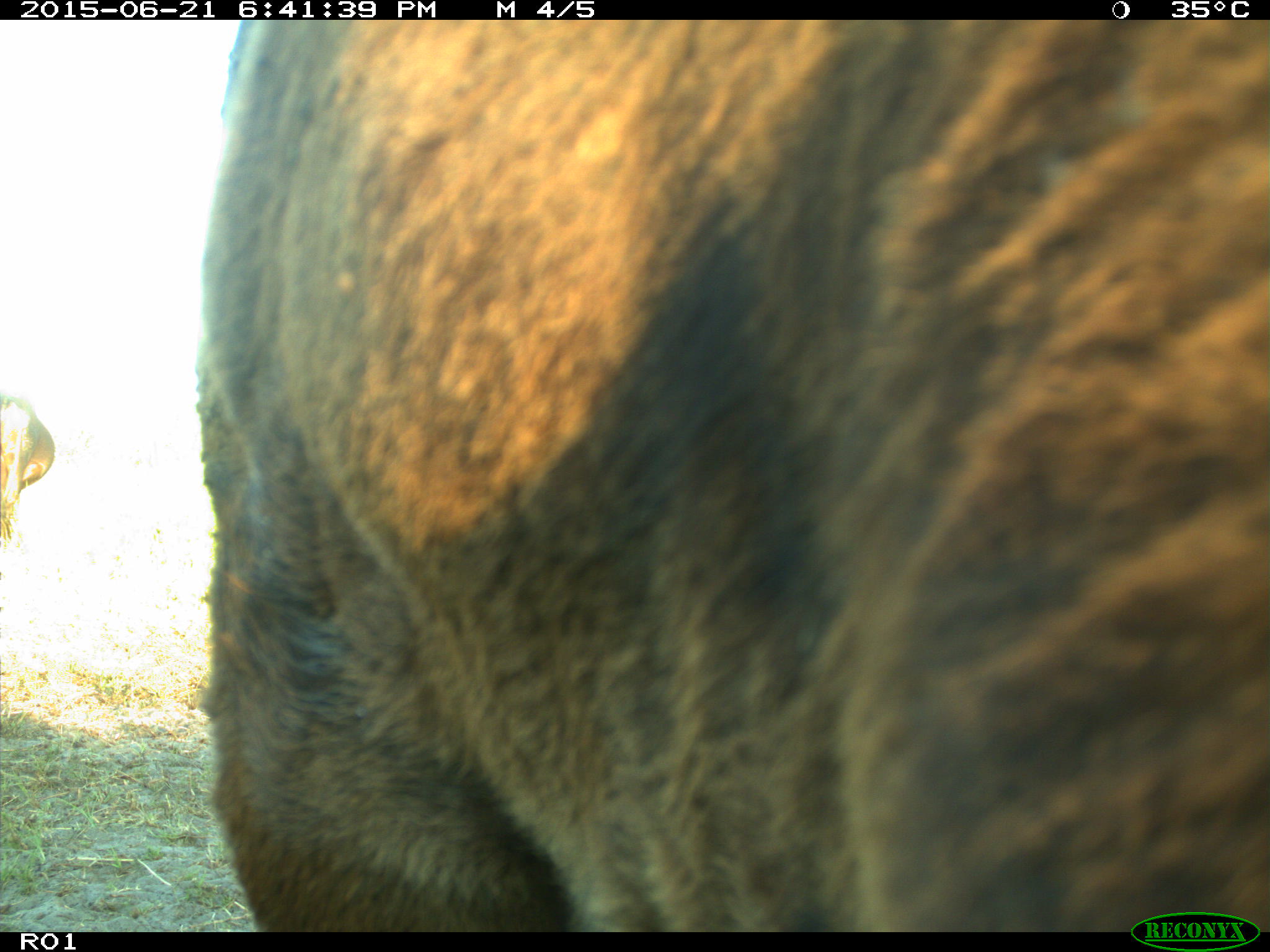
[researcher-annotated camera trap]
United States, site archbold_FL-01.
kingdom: Animalia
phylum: Chordata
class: Mammalia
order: Artiodactyla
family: Bovidae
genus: Bos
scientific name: Bos taurus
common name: domestic cow